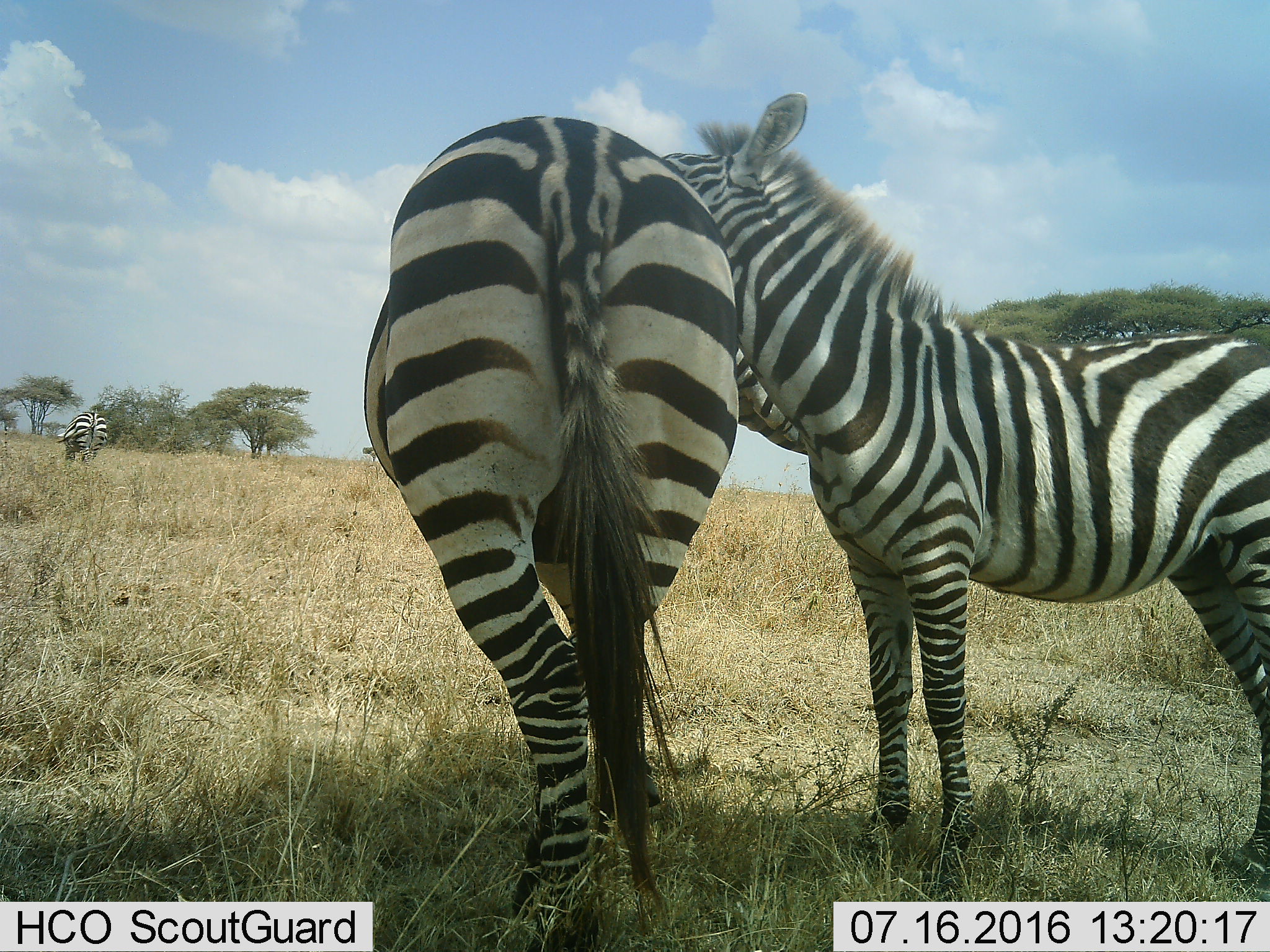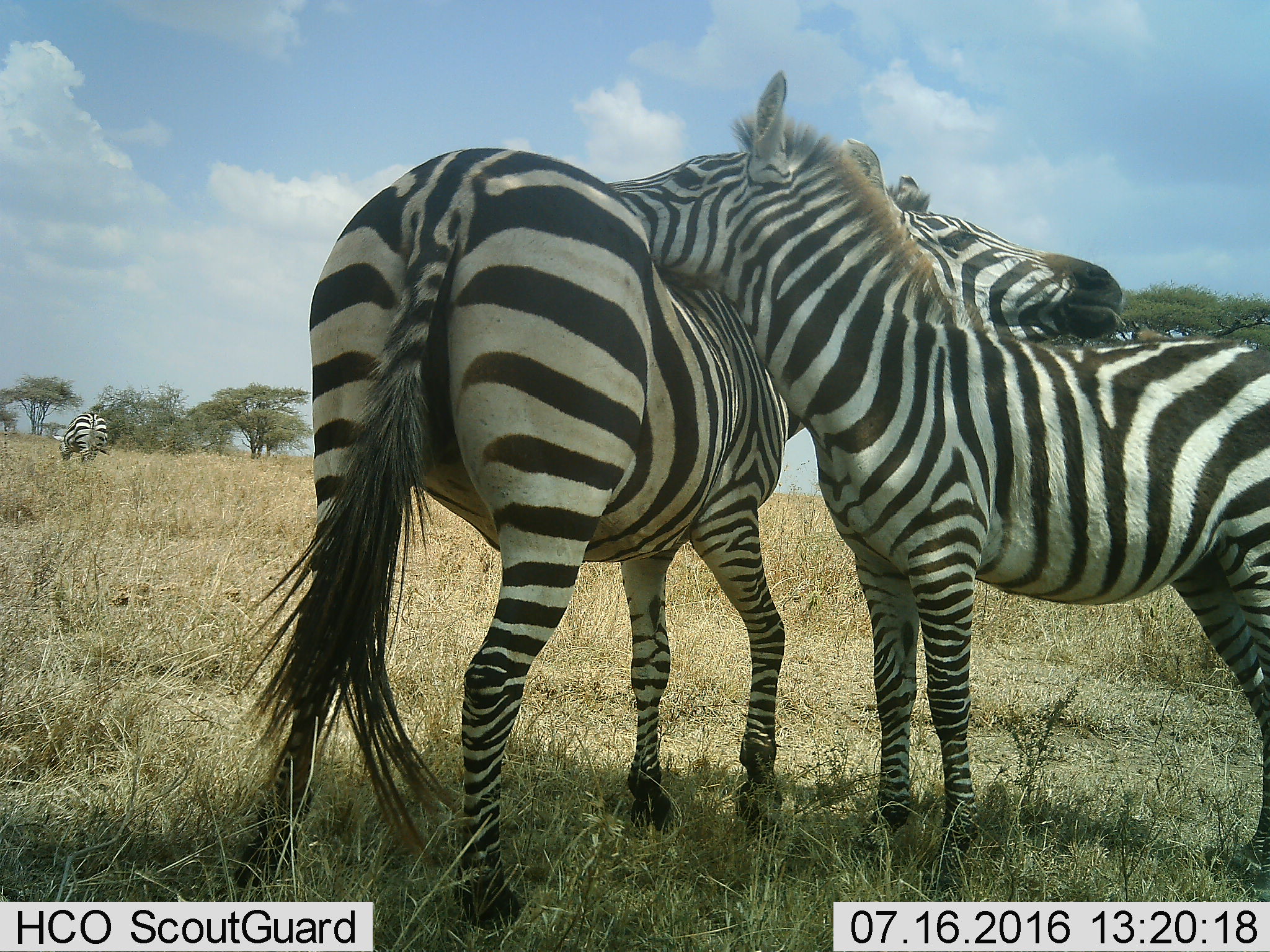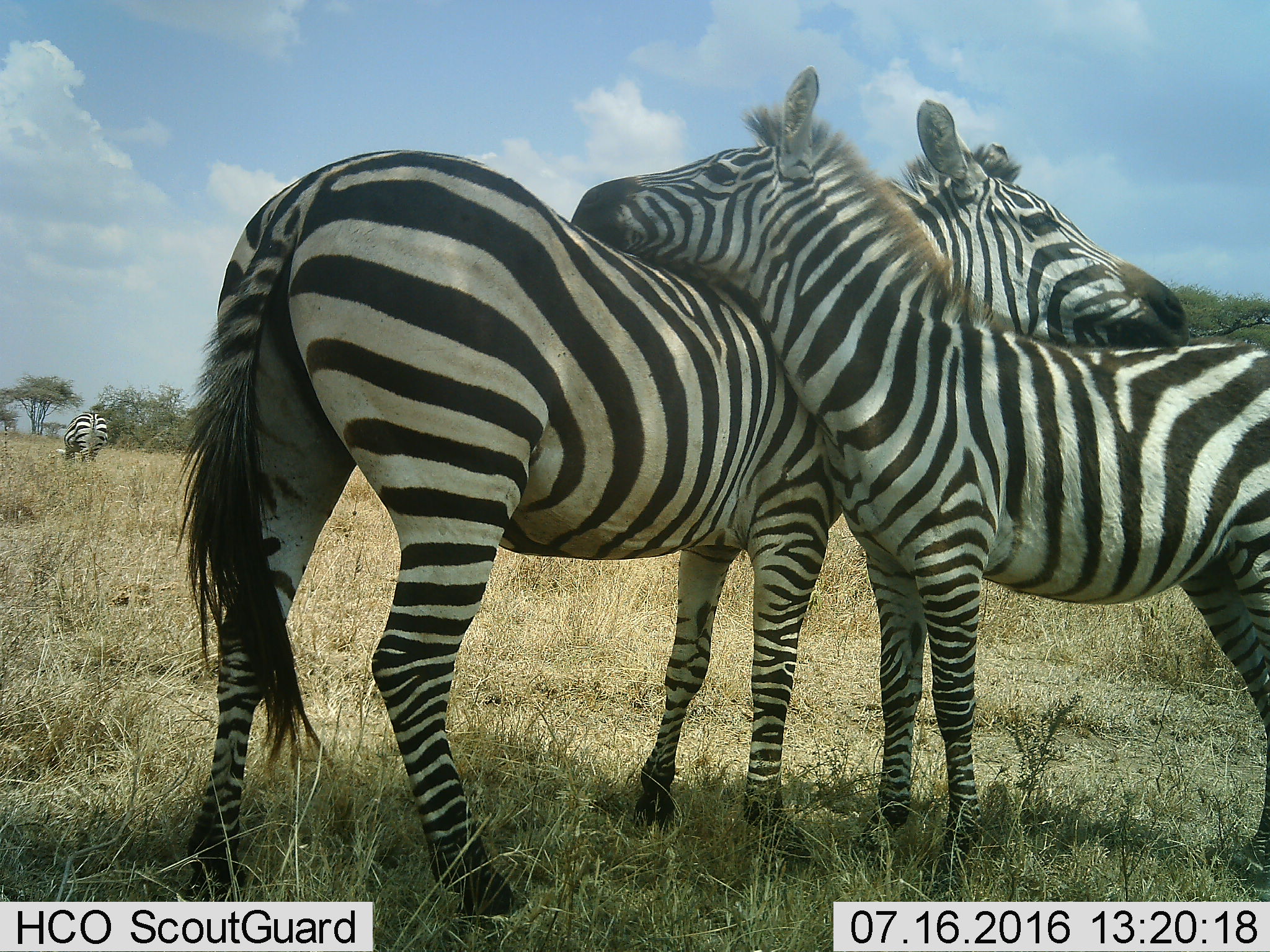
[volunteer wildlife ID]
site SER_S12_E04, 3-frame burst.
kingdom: Animalia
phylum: Chordata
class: Mammalia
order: Perissodactyla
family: Equidae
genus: Equus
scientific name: Equus quagga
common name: plains zebra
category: zebraplains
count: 3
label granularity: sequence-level